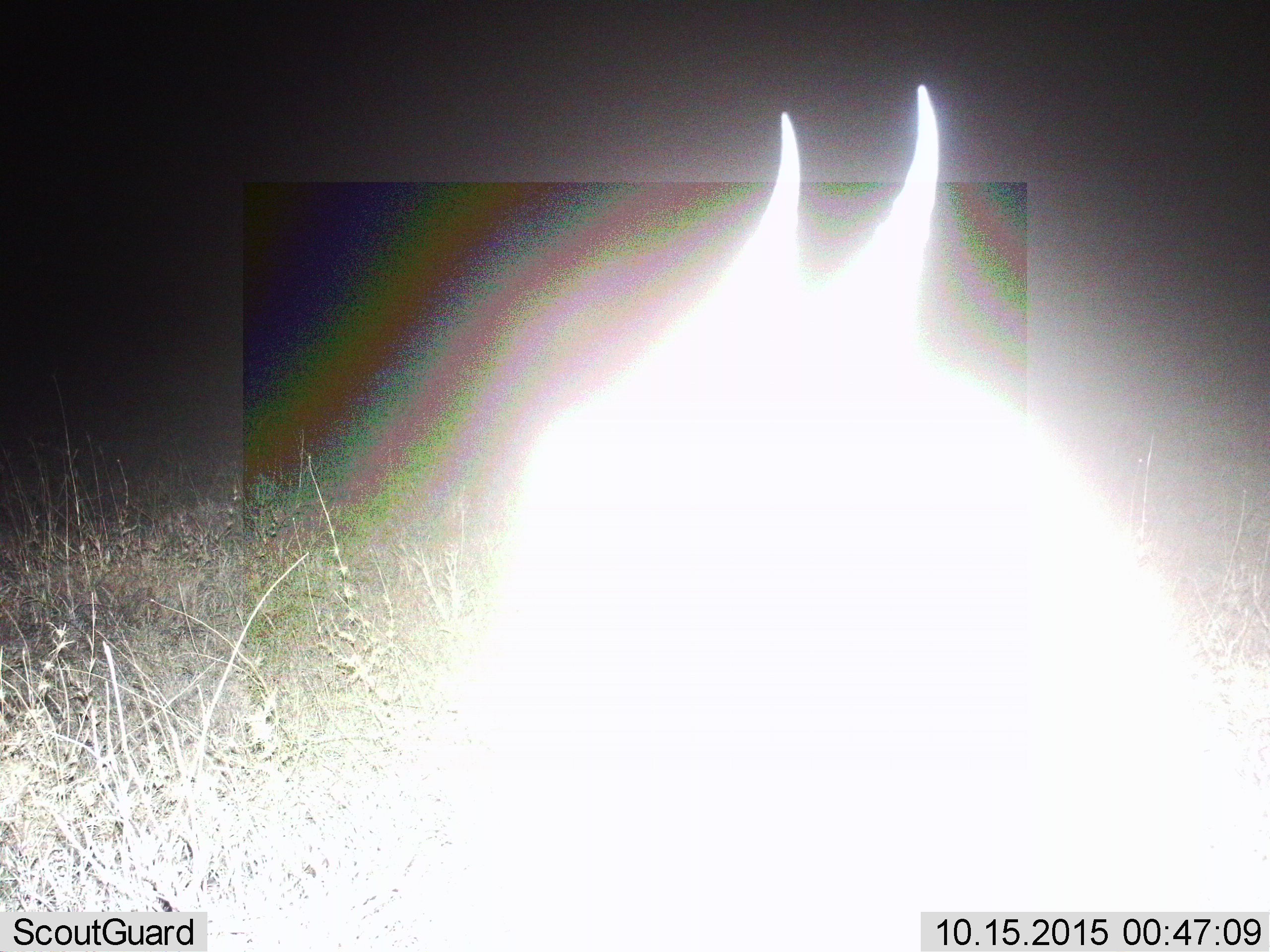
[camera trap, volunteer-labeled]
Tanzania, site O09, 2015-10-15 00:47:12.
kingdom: Animalia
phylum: Chordata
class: Mammalia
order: Artiodactyla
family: Bovidae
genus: Eudorcas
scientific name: Eudorcas thomsonii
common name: thomson's gazelle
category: gazellethomsons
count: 1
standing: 100%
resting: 0%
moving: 0%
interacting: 0%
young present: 0%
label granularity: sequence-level